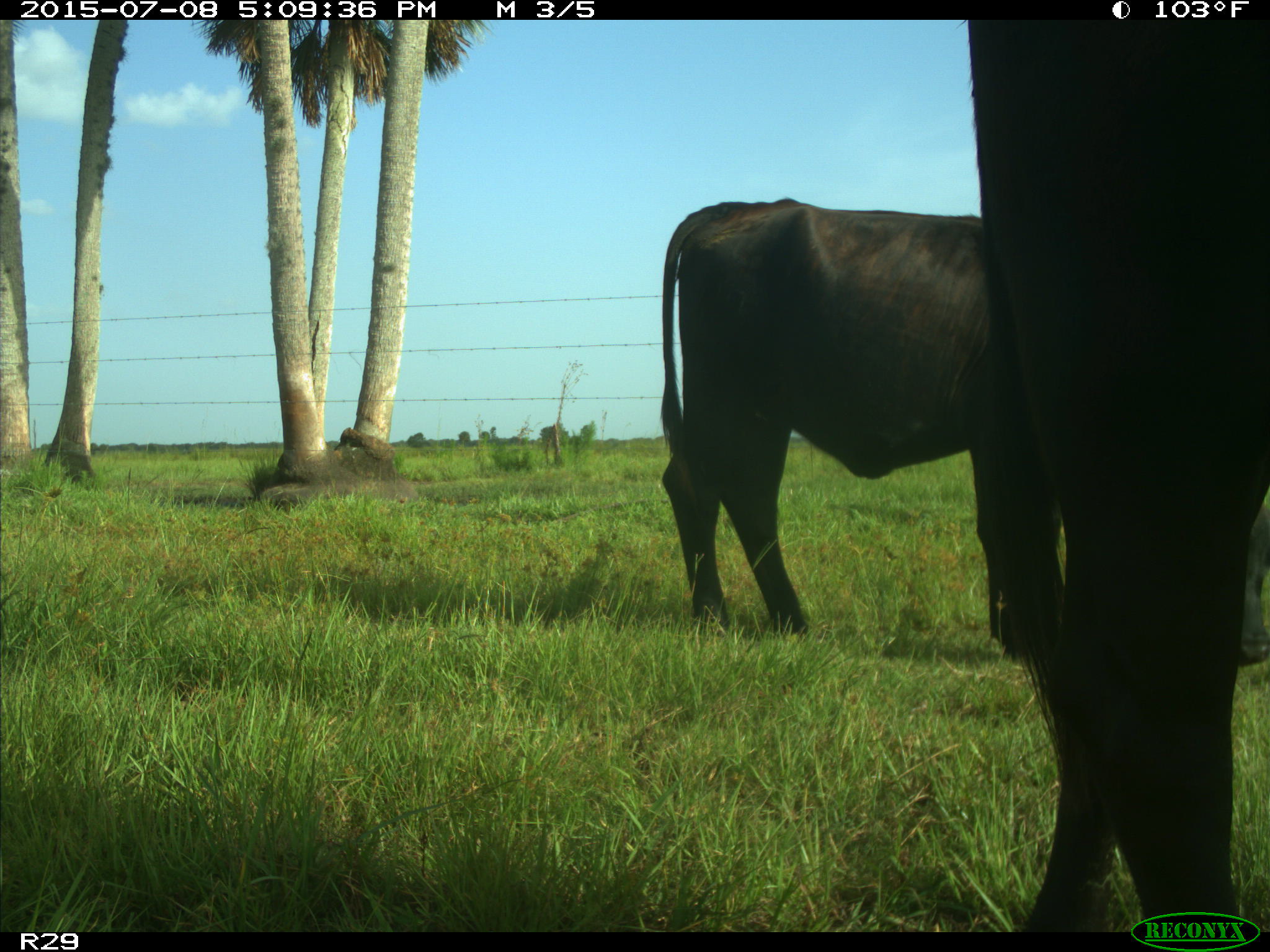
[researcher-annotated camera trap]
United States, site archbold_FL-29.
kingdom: Animalia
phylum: Chordata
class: Mammalia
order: Artiodactyla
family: Bovidae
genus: Bos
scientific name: Bos taurus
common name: domestic cow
Bos taurus (domestic cow).